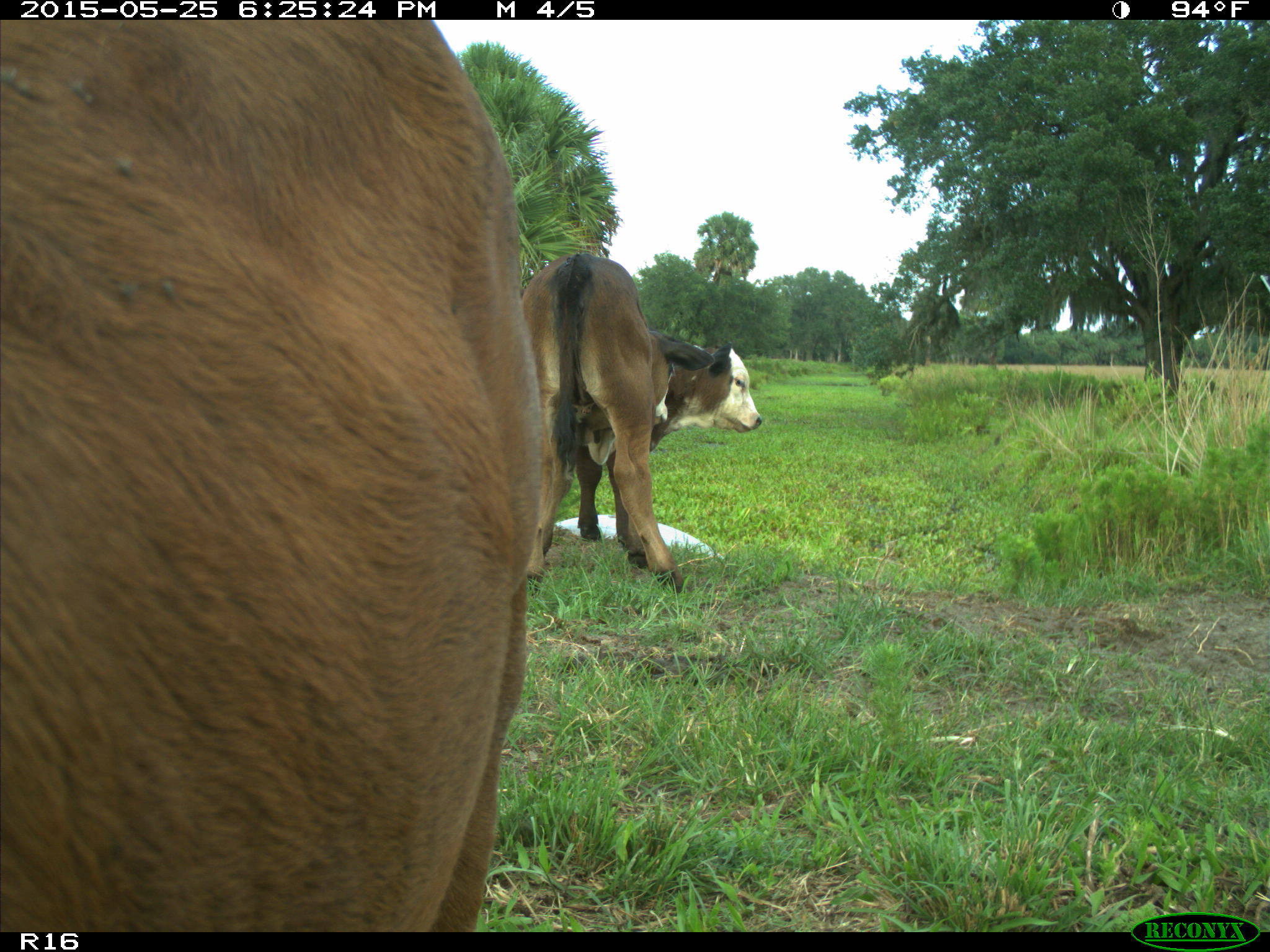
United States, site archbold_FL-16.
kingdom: Animalia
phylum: Chordata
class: Mammalia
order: Artiodactyla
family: Bovidae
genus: Bos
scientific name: Bos taurus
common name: domestic cow